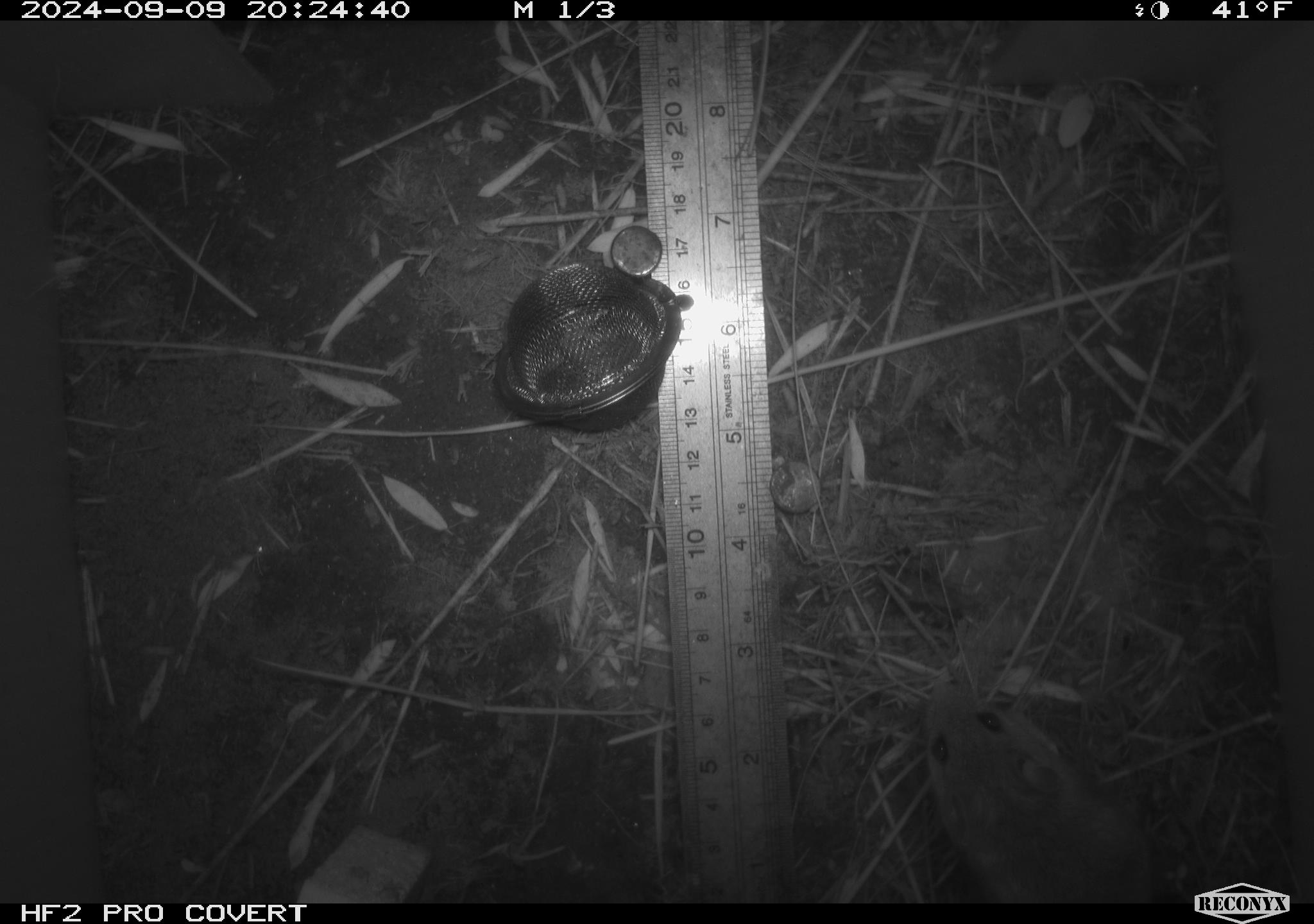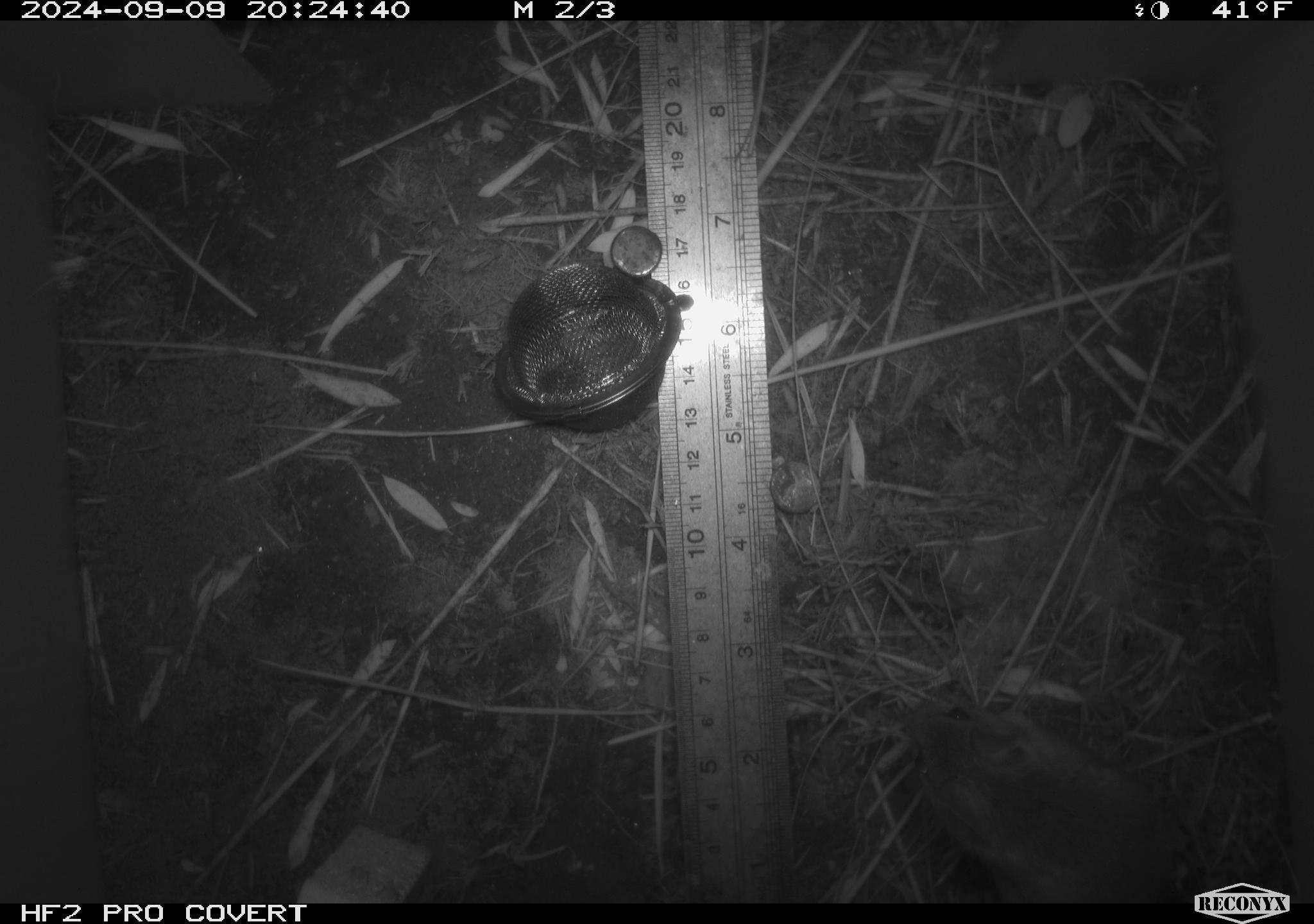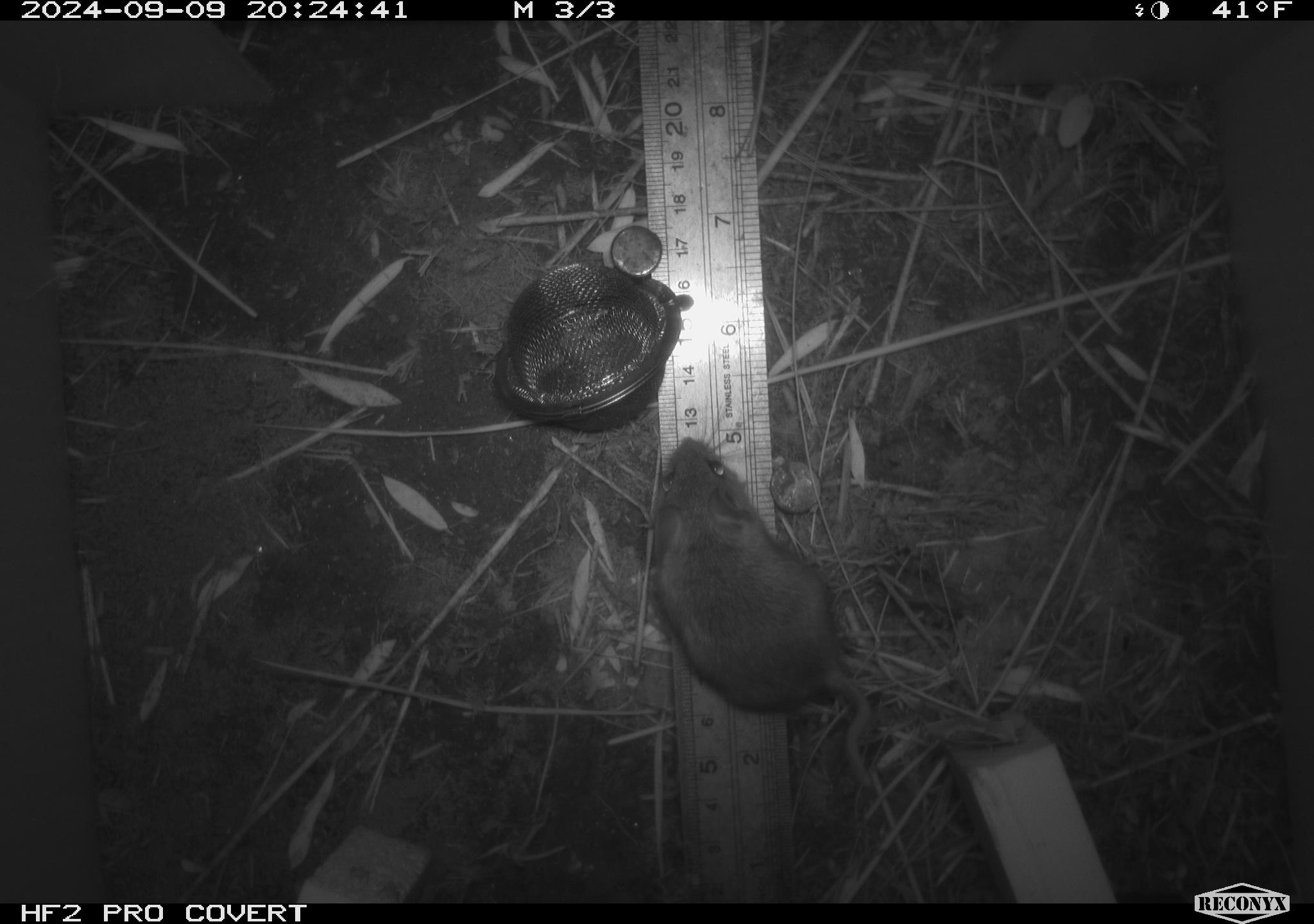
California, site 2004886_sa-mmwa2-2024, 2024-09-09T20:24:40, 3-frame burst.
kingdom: Animalia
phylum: Chordata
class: Mammalia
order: Rodentia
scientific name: Rodentia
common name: mouse species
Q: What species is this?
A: Mouse species (Rodentia).